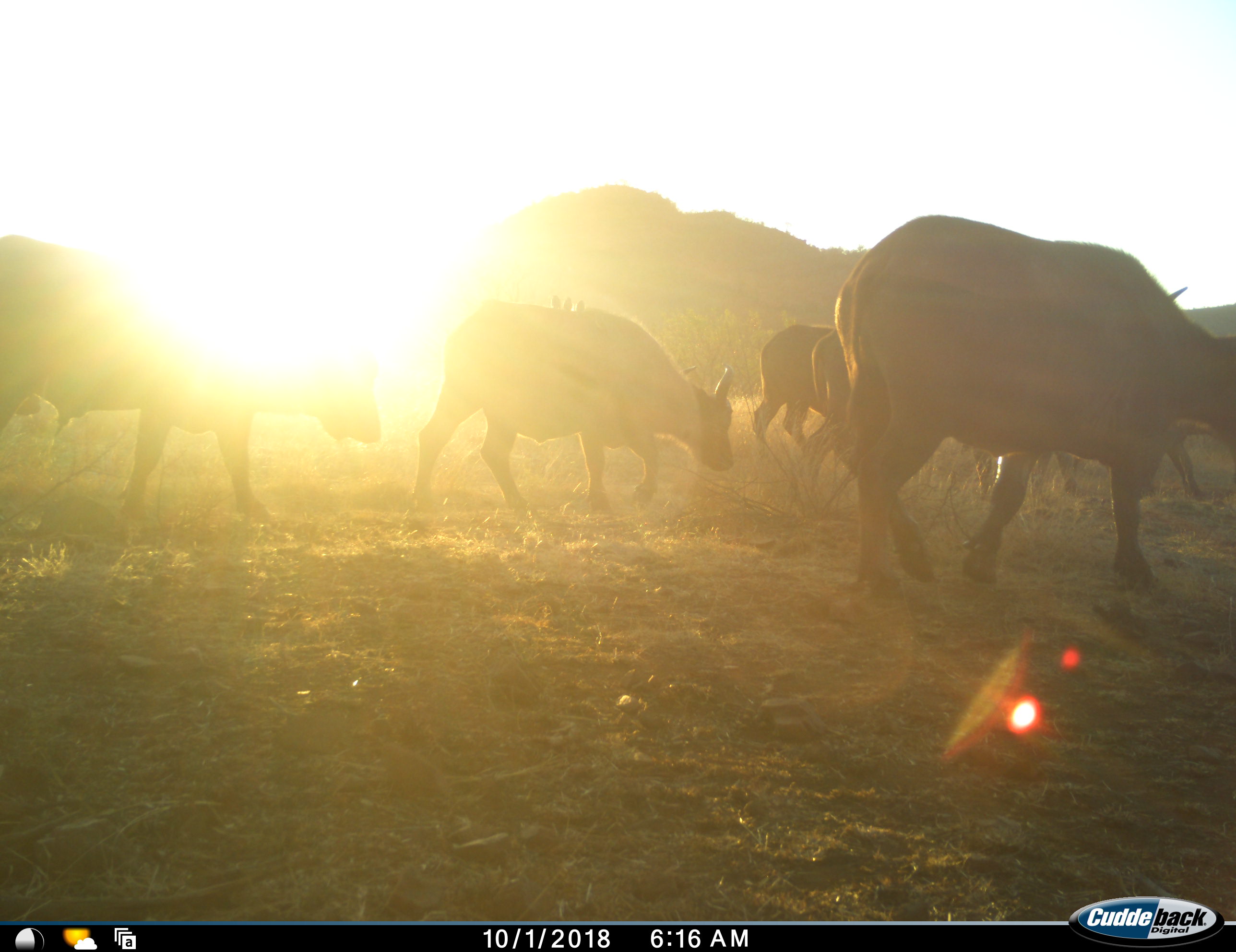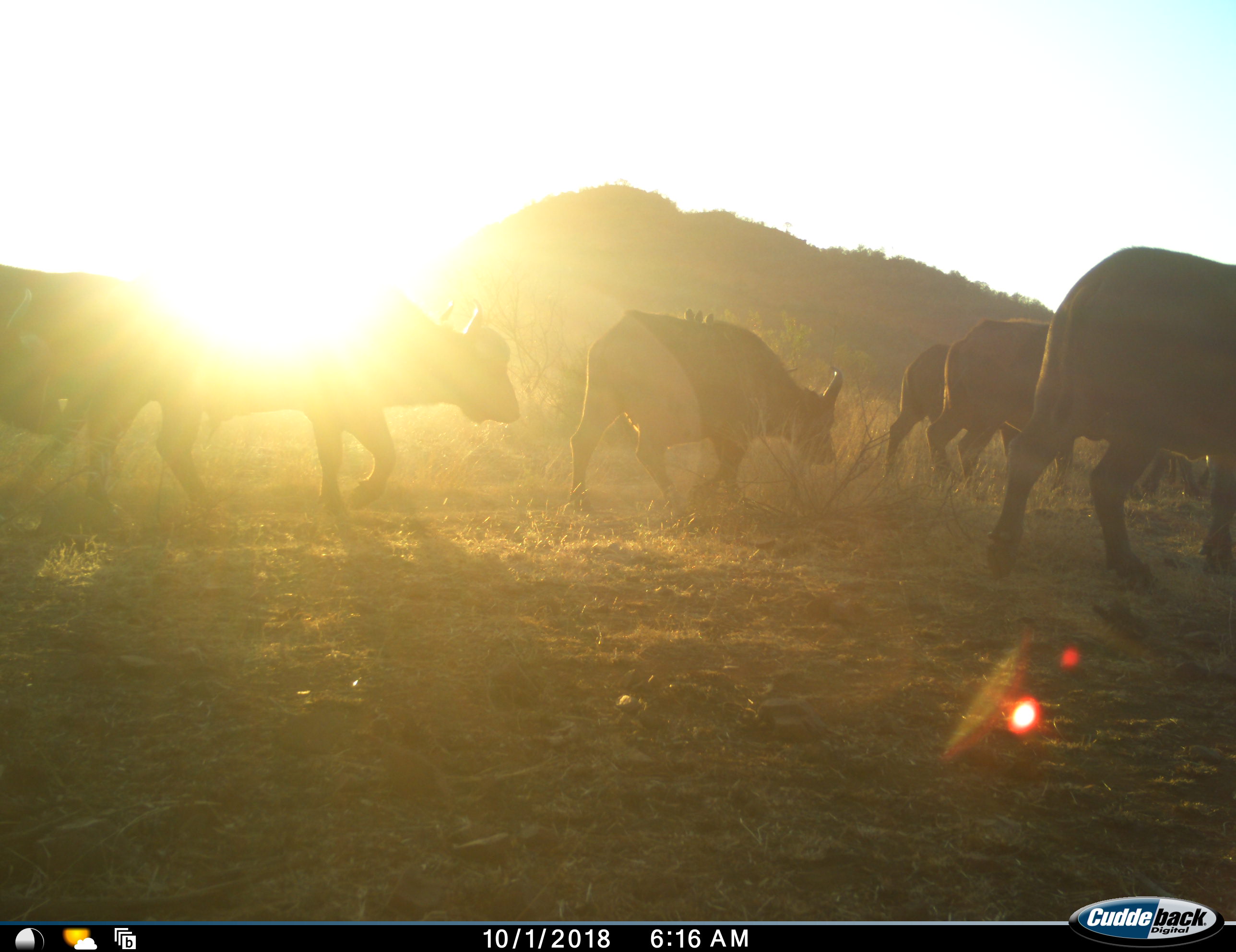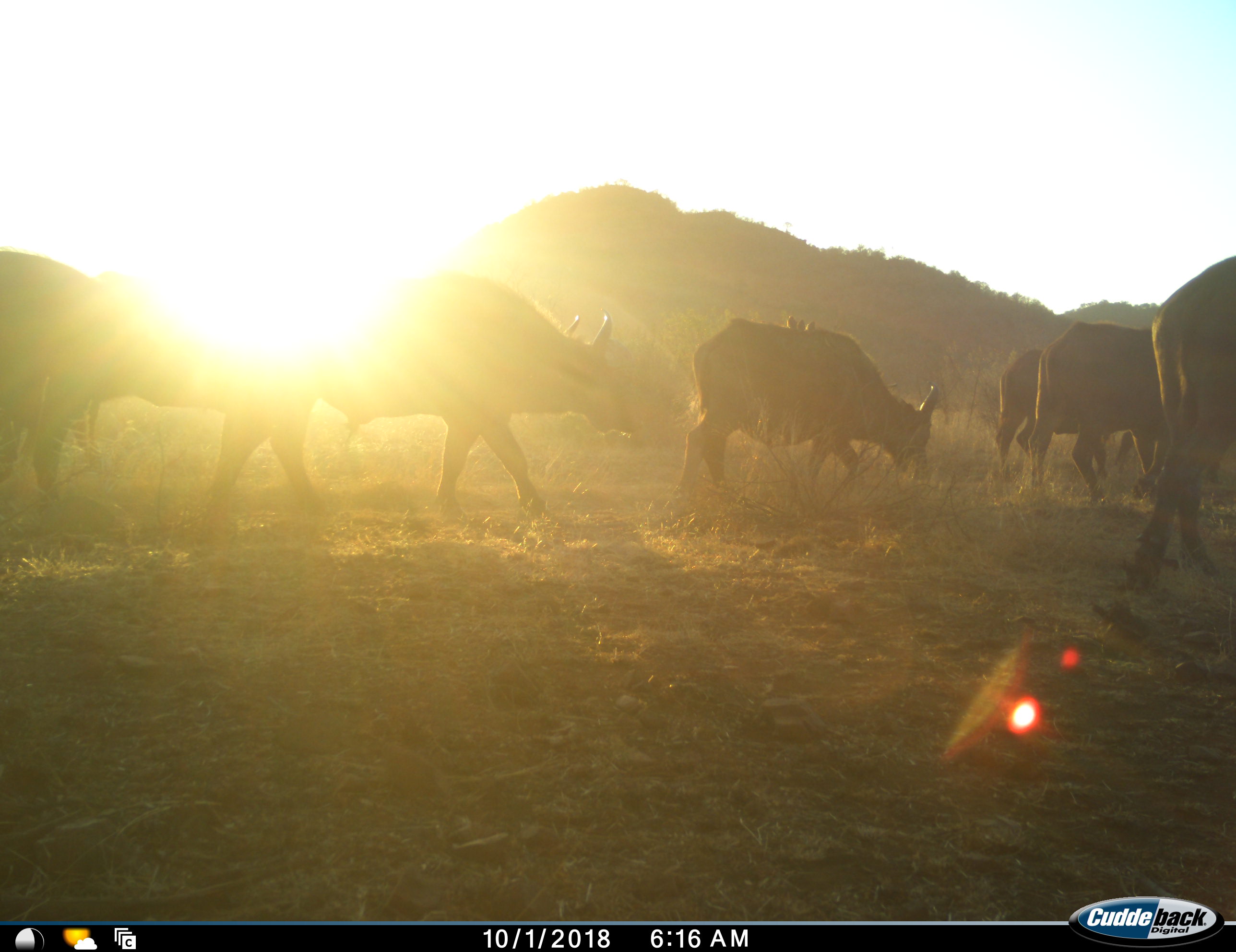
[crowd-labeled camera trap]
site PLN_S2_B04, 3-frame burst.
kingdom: Animalia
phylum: Chordata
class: Mammalia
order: Artiodactyla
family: Bovidae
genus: Syncerus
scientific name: Syncerus caffer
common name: african buffalo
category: buffalo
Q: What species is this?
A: Buffalo (african buffalo) (Syncerus caffer).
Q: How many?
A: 8.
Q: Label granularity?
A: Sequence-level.